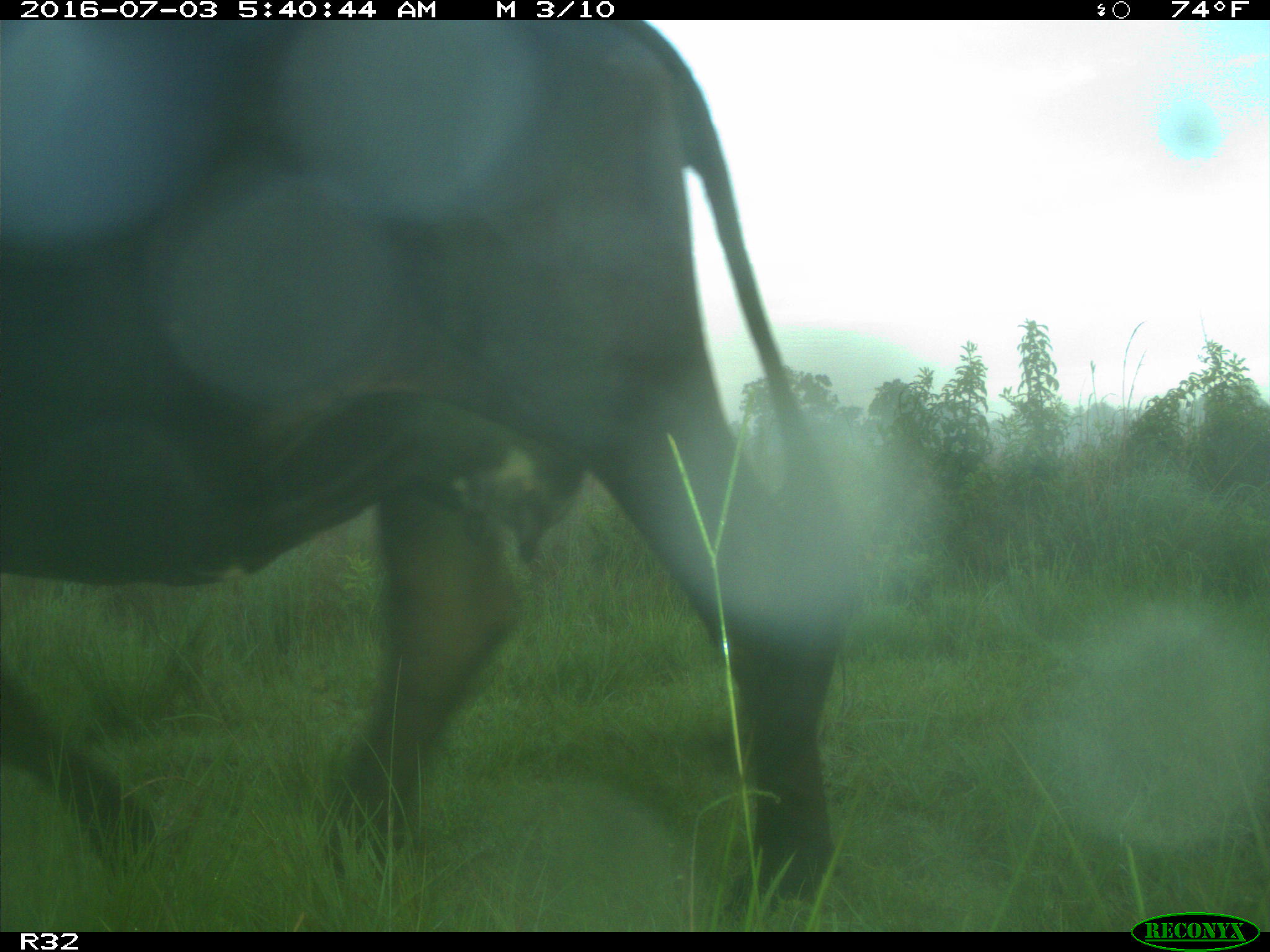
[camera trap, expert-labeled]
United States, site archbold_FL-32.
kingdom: Animalia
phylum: Chordata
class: Mammalia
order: Artiodactyla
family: Bovidae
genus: Bos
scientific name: Bos taurus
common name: domestic cow